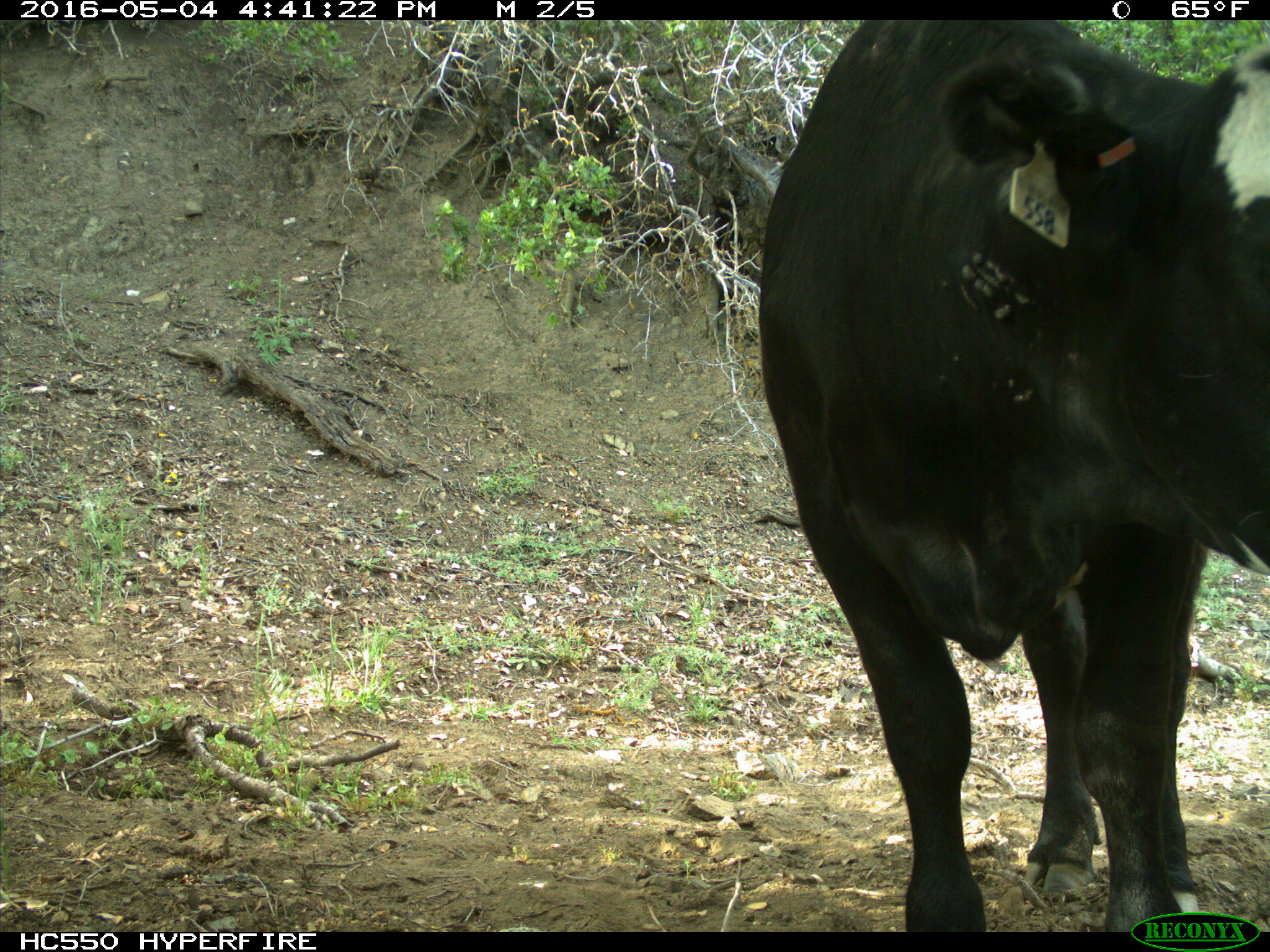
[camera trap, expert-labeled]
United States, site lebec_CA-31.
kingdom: Animalia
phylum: Chordata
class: Mammalia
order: Artiodactyla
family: Bovidae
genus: Bos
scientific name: Bos taurus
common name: domestic cow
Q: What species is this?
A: Bos taurus (domestic cow).